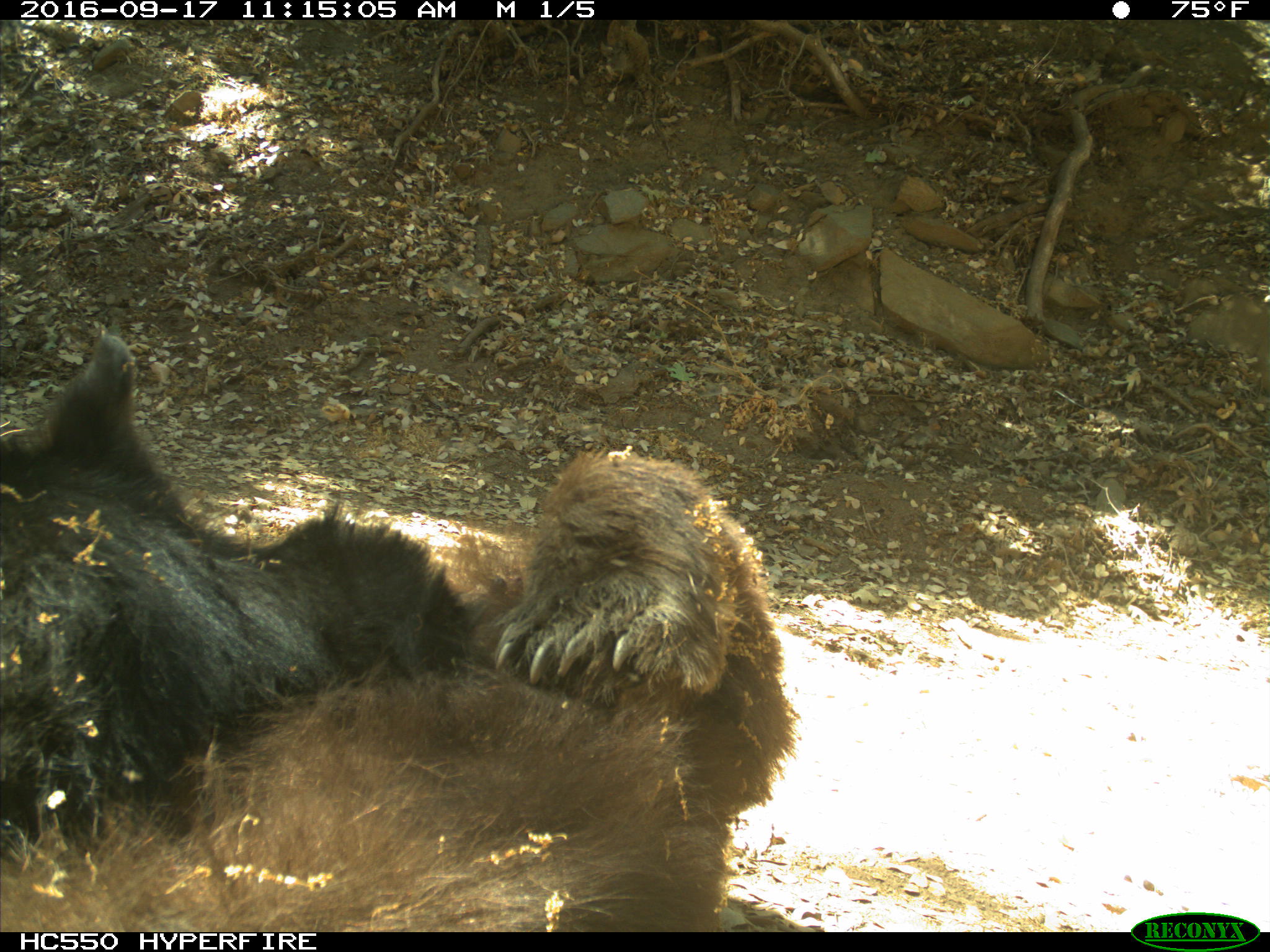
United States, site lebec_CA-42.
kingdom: Animalia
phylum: Chordata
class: Mammalia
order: Carnivora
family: Ursidae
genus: Ursus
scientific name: Ursus americanus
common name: american black bear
Ursus americanus (american black bear).